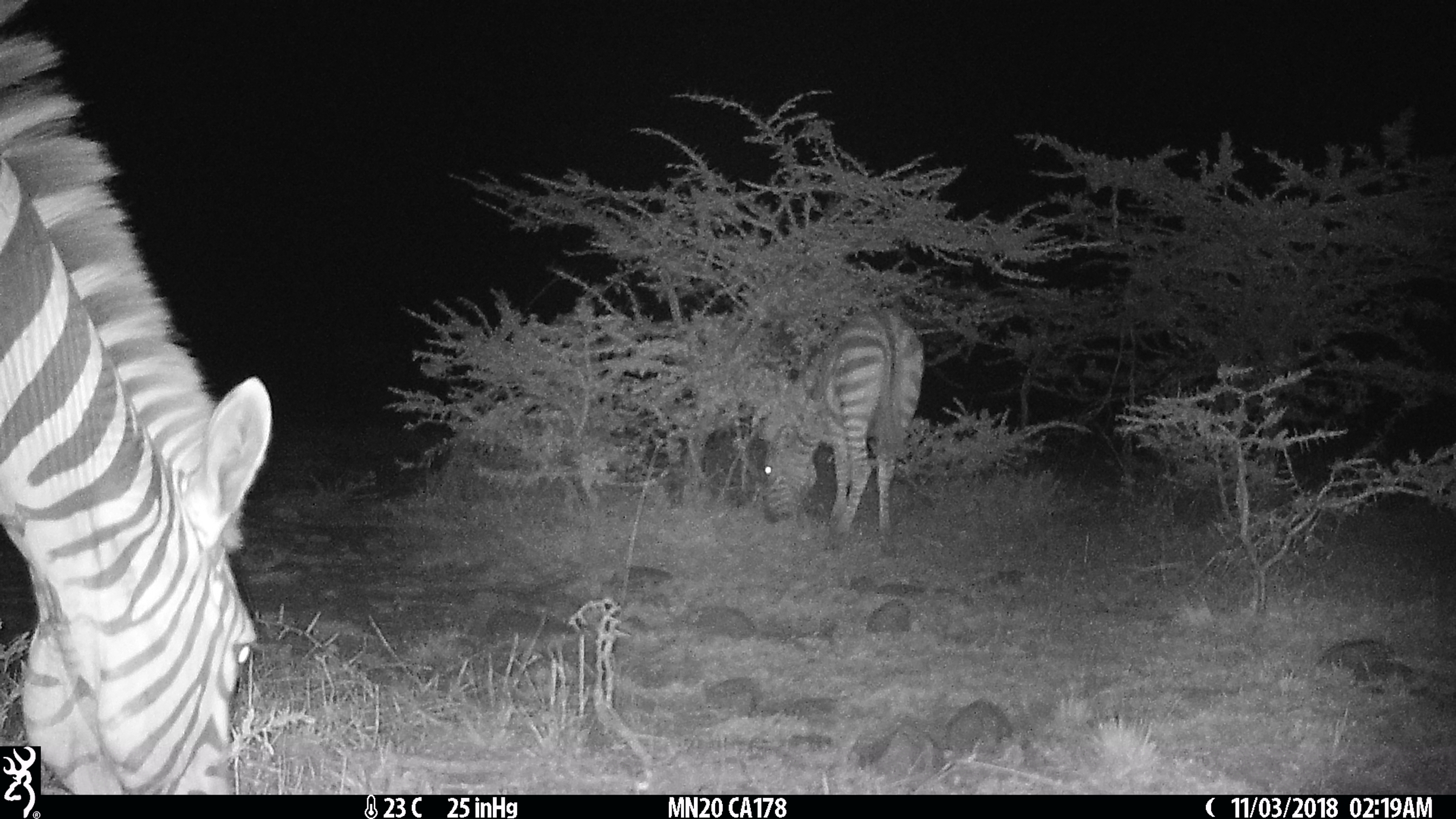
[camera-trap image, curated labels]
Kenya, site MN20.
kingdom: Animalia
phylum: Chordata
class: Mammalia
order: Perissodactyla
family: Equidae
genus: Equus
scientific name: Equus quagga burchellii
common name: burchell's zebra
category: zebra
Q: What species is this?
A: Zebra (burchell's zebra) (Equus quagga burchellii).